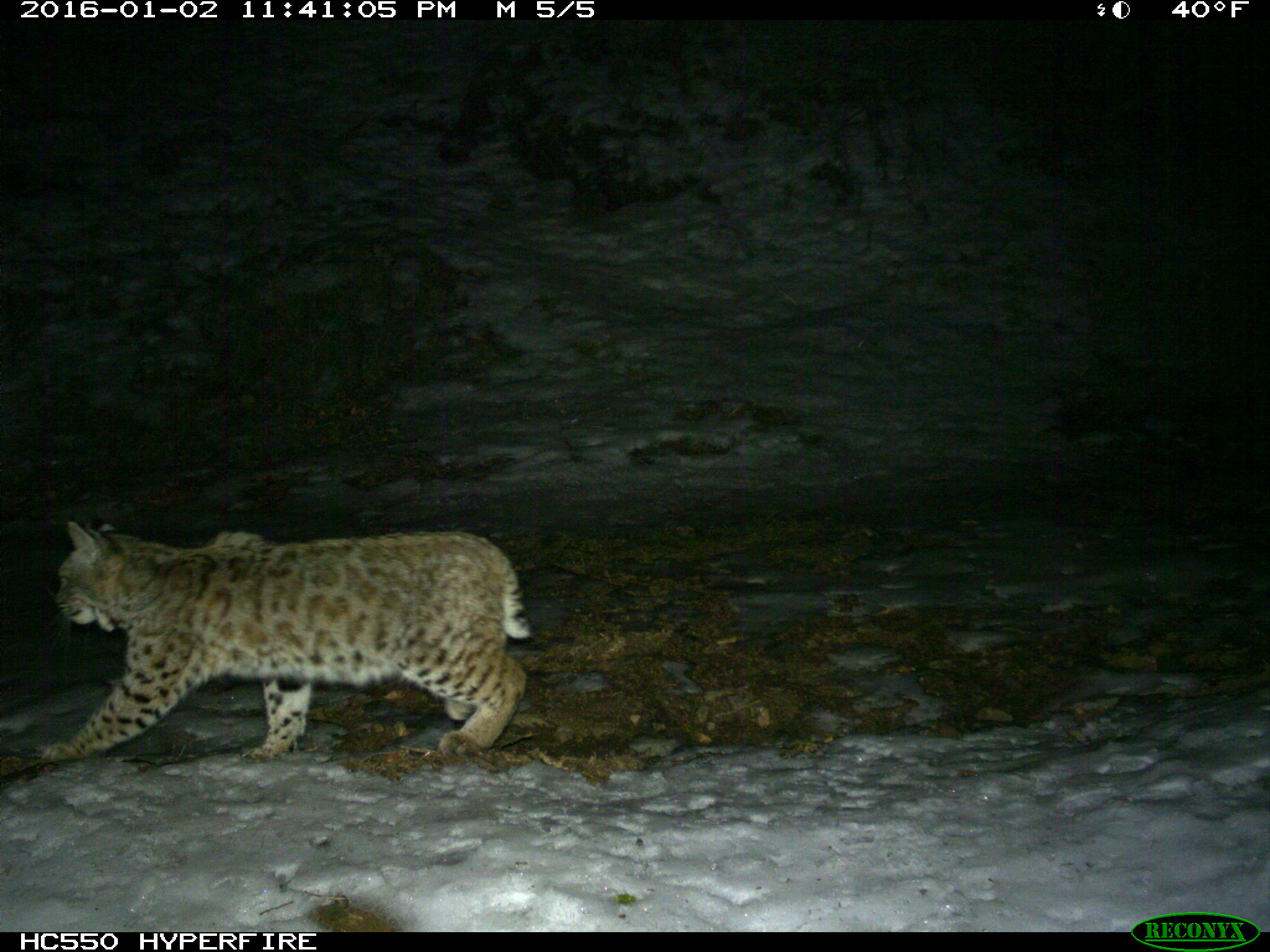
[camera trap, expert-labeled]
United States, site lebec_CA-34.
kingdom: Animalia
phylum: Chordata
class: Mammalia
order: Carnivora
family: Felidae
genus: Lynx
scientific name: Lynx rufus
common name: bobcat